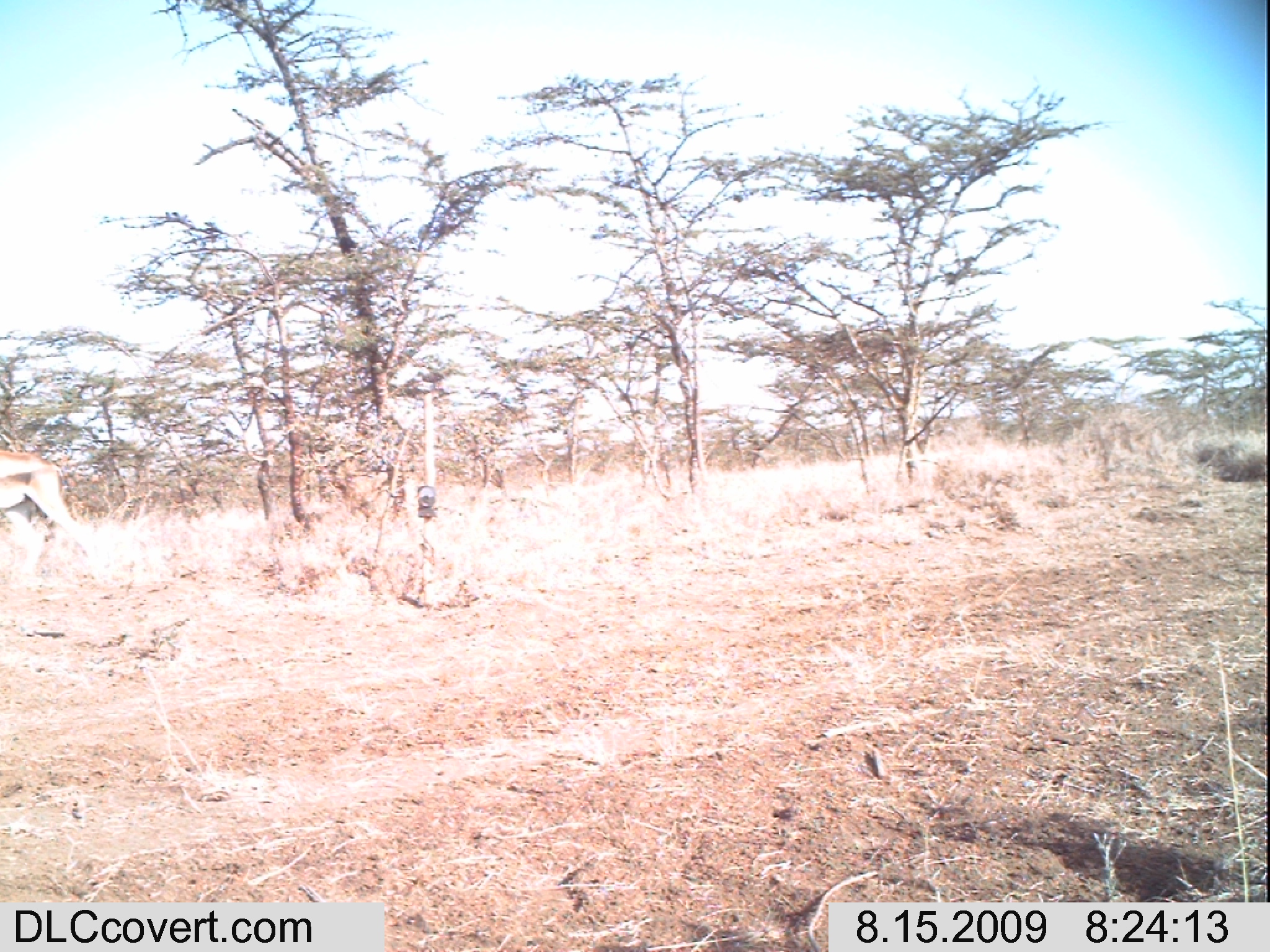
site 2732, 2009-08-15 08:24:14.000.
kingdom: Animalia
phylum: Chordata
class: Mammalia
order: Artiodactyla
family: Bovidae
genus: Nanger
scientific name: Nanger granti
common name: grant's gazelle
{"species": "Nanger granti (grant's gazelle)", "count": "1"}